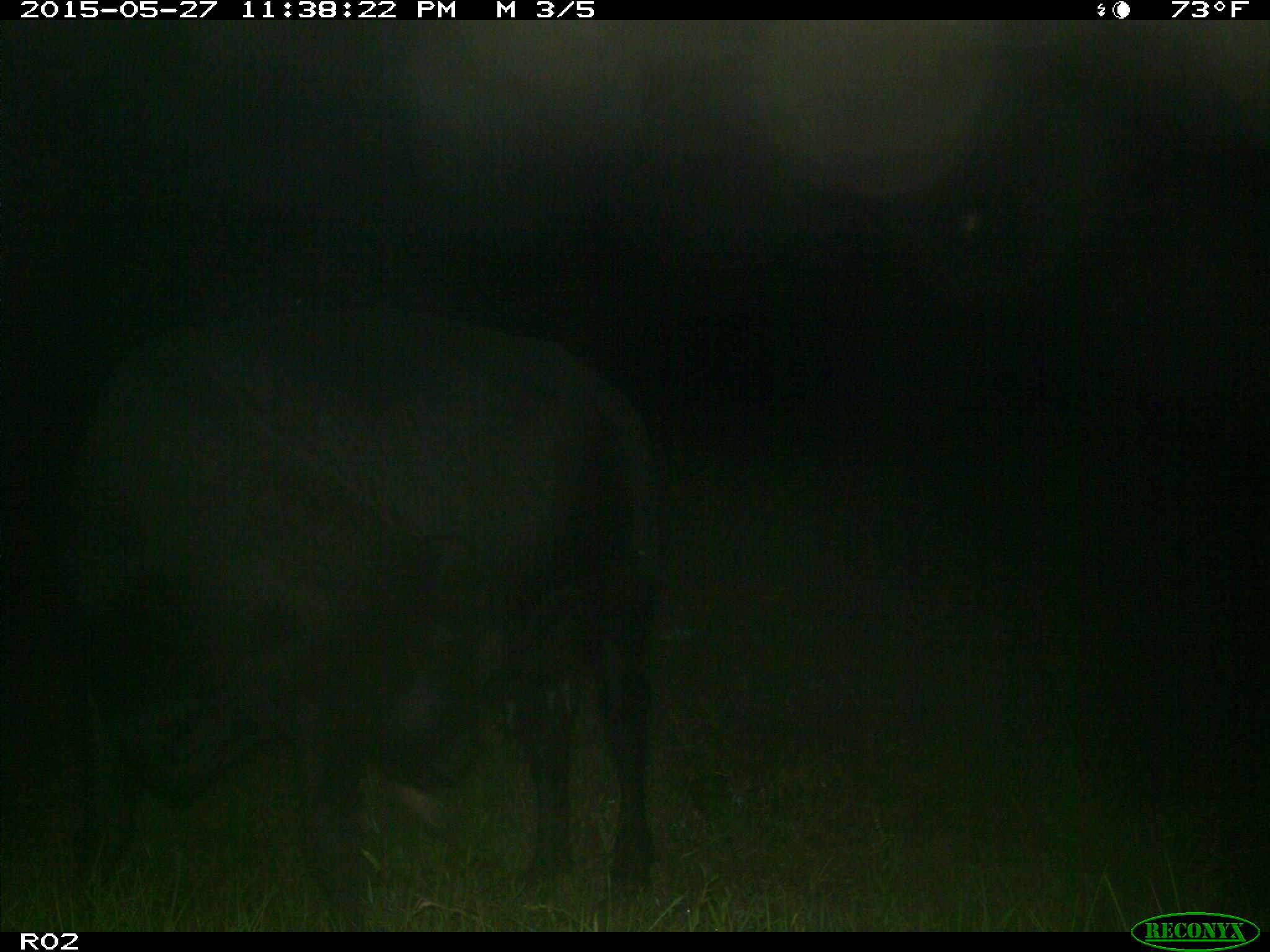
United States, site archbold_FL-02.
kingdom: Animalia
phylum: Chordata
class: Mammalia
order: Artiodactyla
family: Bovidae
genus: Bos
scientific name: Bos taurus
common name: domestic cow